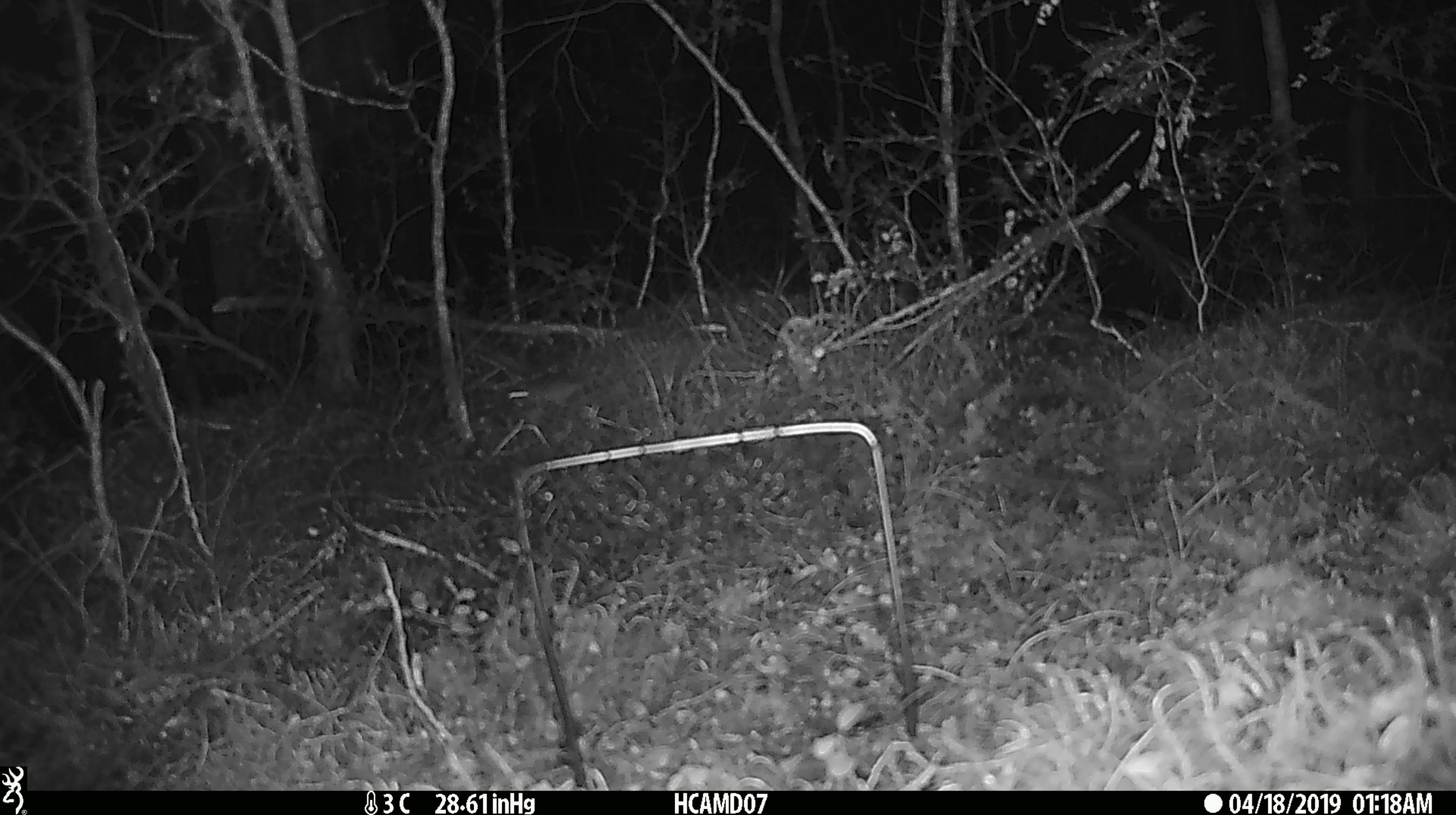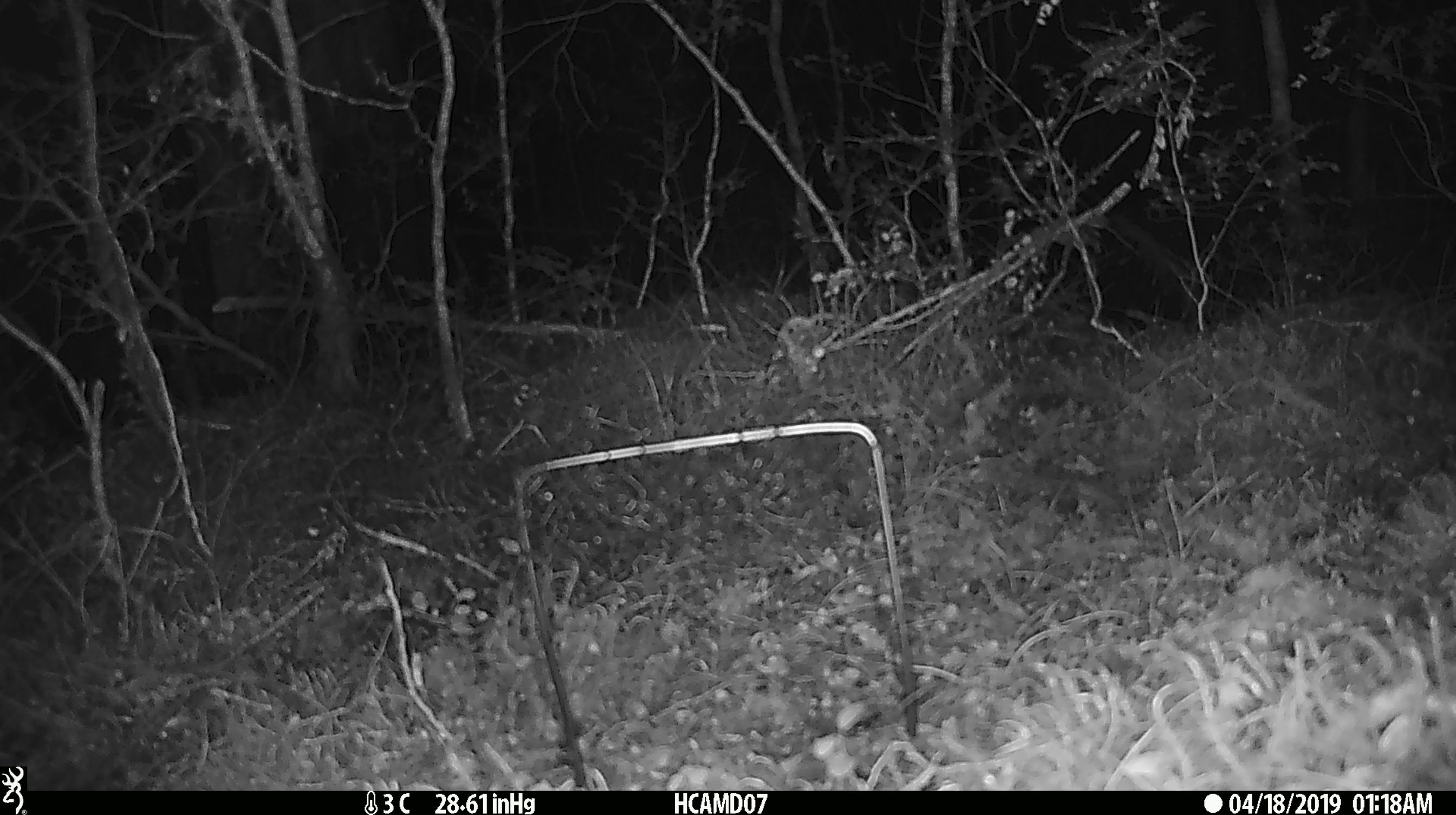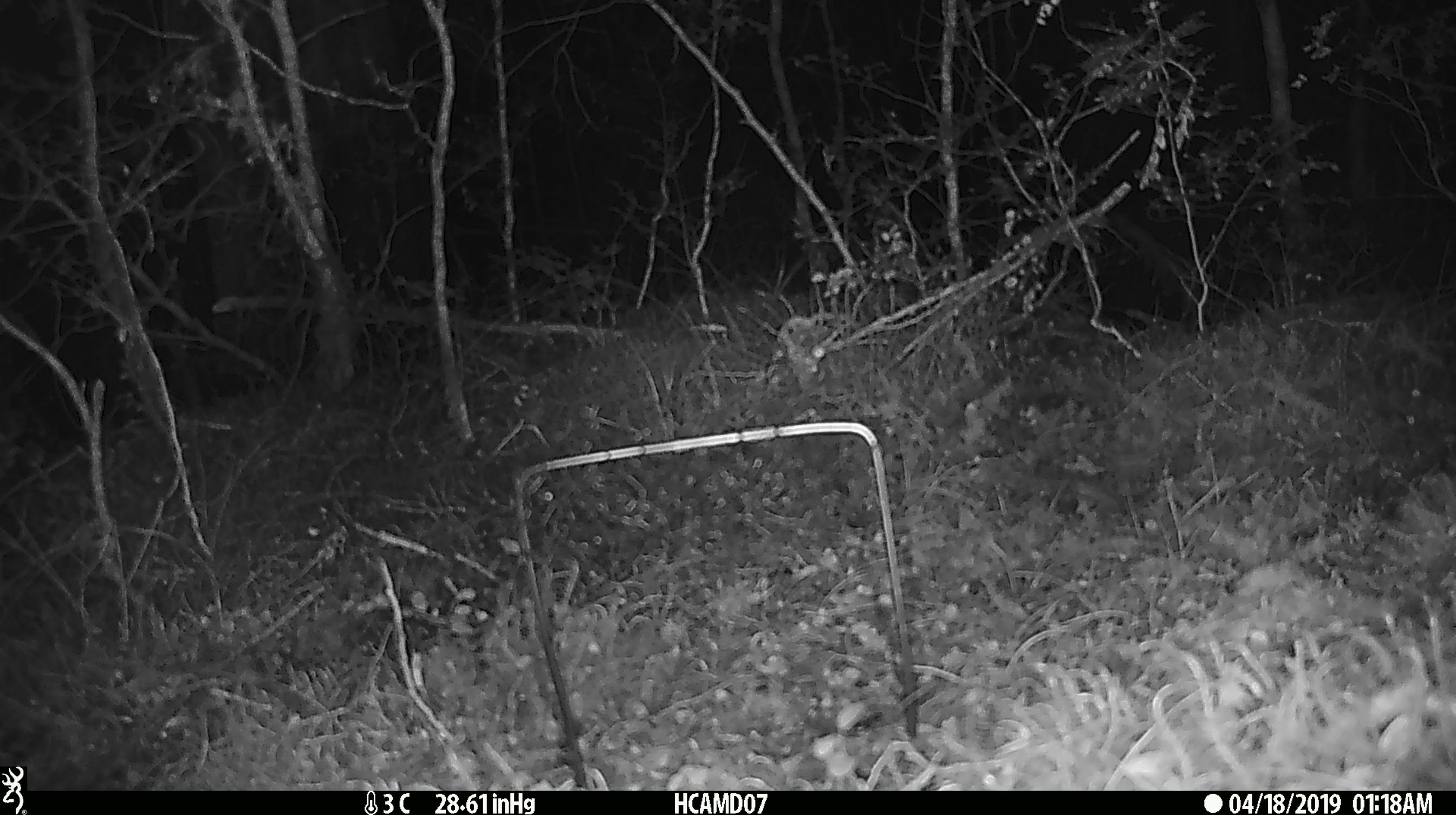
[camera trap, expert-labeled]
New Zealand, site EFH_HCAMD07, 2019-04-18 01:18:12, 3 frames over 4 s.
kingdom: Animalia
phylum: Chordata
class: Mammalia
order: Rodentia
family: Muridae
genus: Mus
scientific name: Mus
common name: mouse